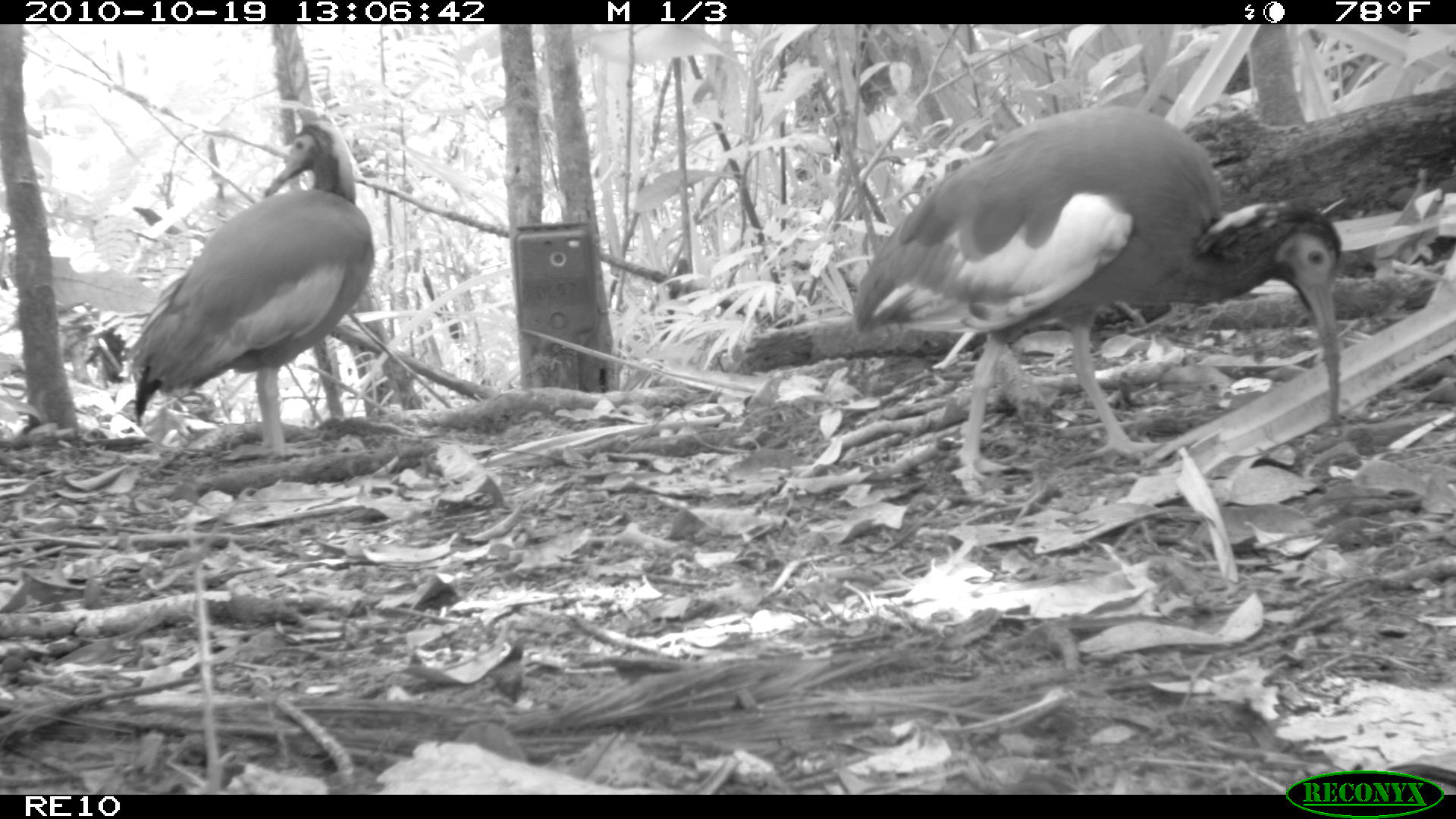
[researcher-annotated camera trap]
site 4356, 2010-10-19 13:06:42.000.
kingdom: Animalia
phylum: Chordata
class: Aves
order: Pelecaniformes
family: Threskiornithidae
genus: Lophotibis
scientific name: Lophotibis cristata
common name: madagascan ibis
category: lophotibis cristataa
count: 1